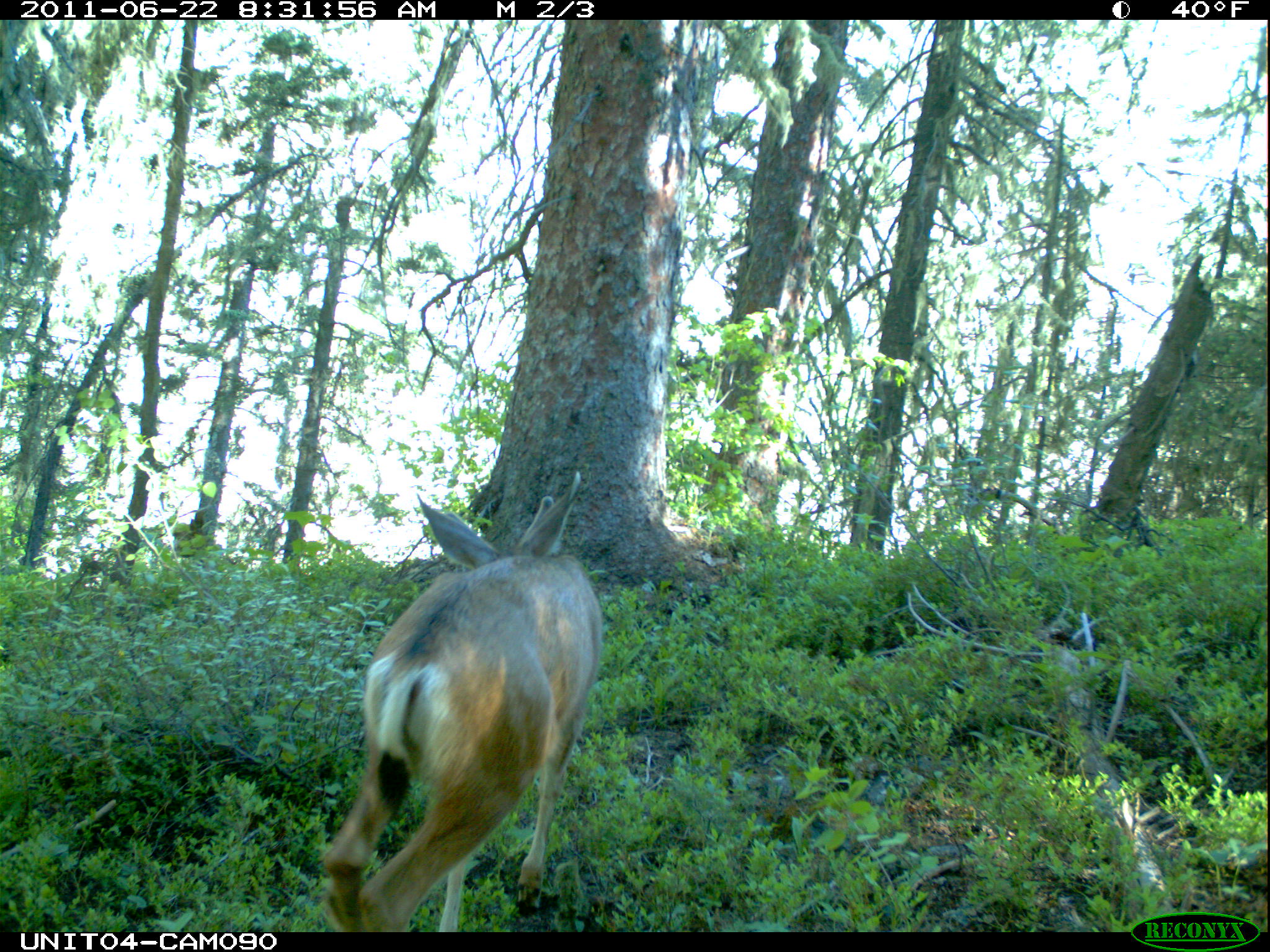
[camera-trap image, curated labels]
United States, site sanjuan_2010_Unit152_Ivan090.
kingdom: Animalia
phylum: Chordata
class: Mammalia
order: Artiodactyla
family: Cervidae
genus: Odocoileus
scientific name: Odocoileus hemionus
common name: mule deer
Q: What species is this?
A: Odocoileus hemionus (mule deer).